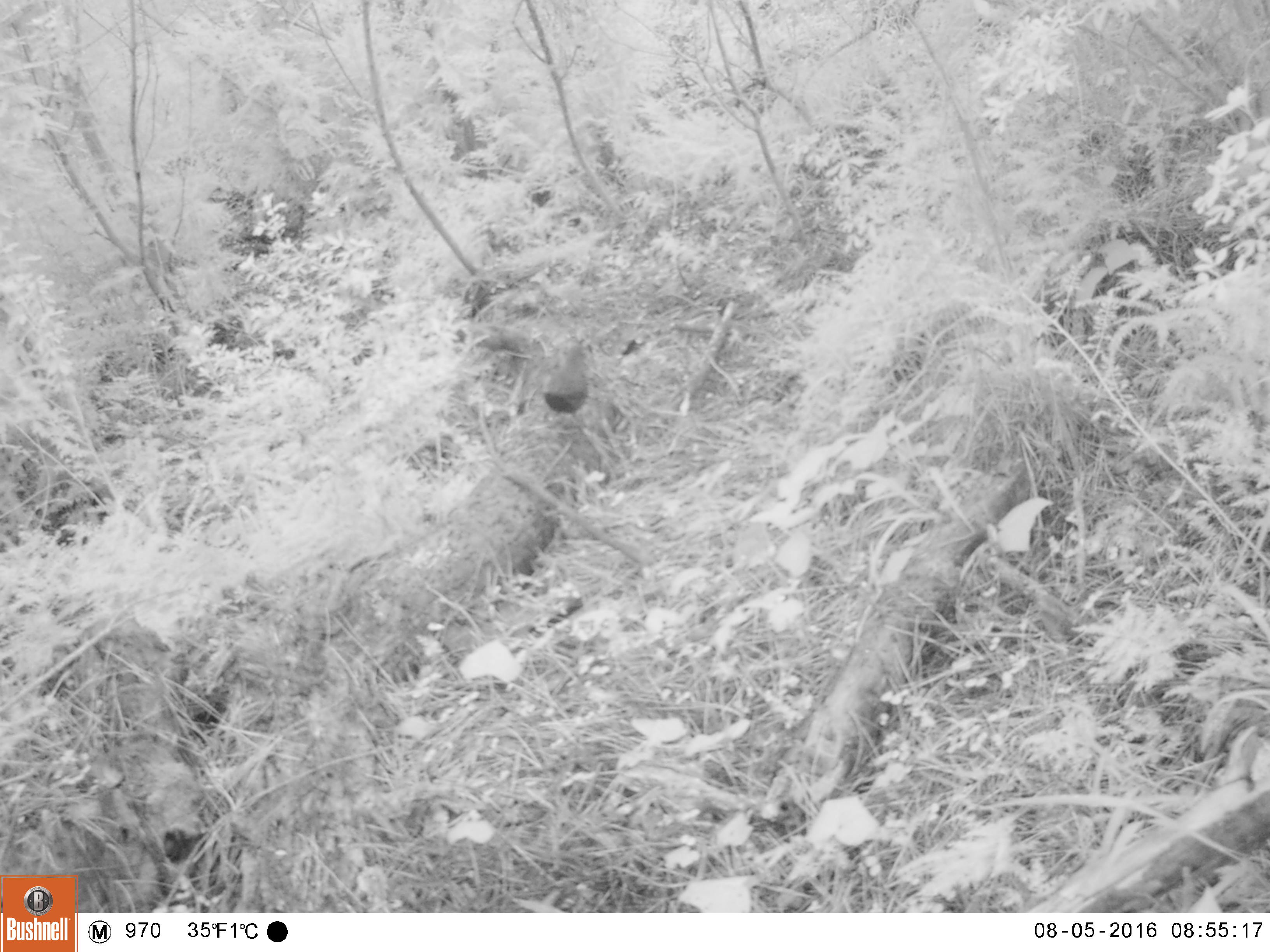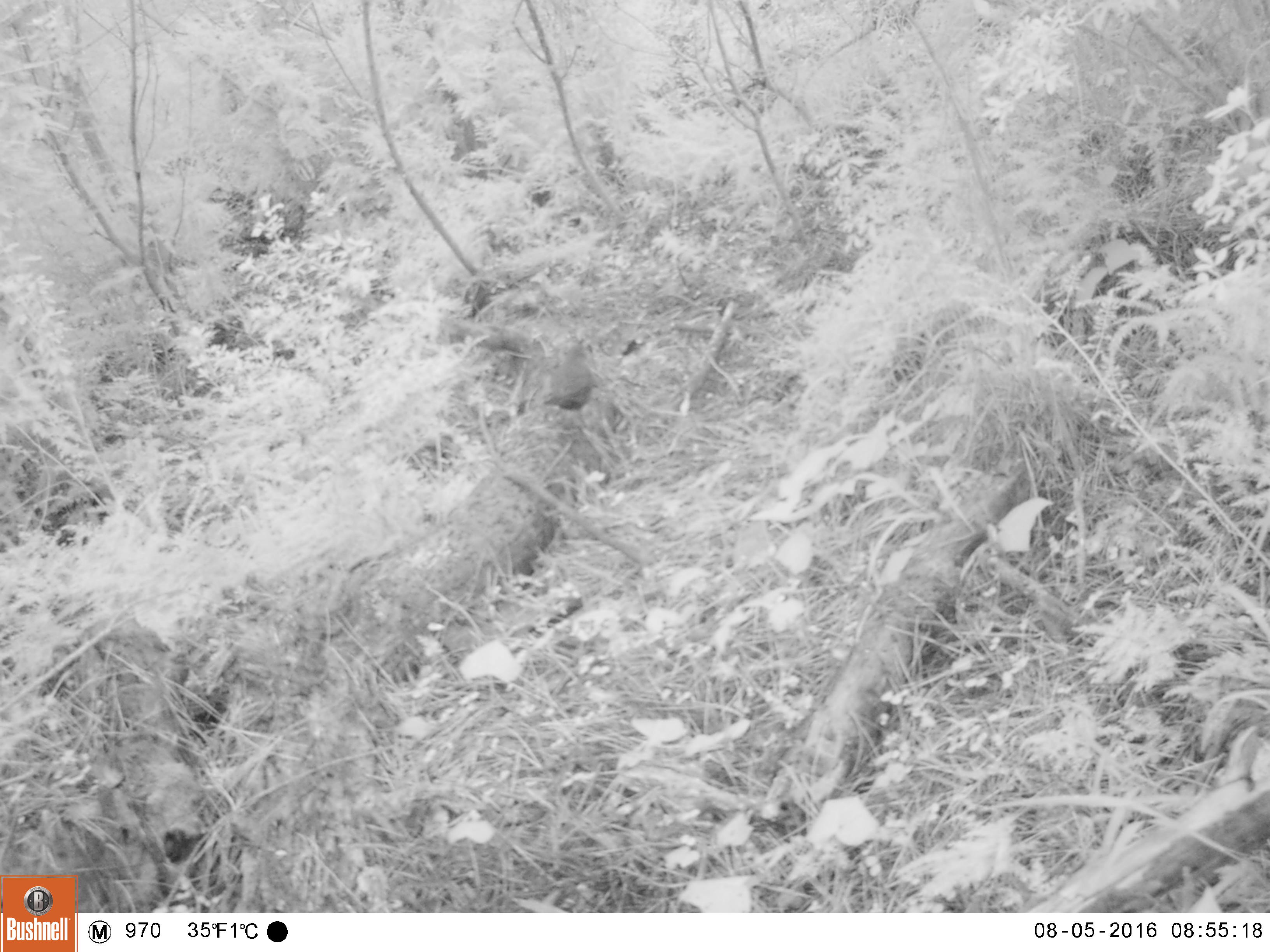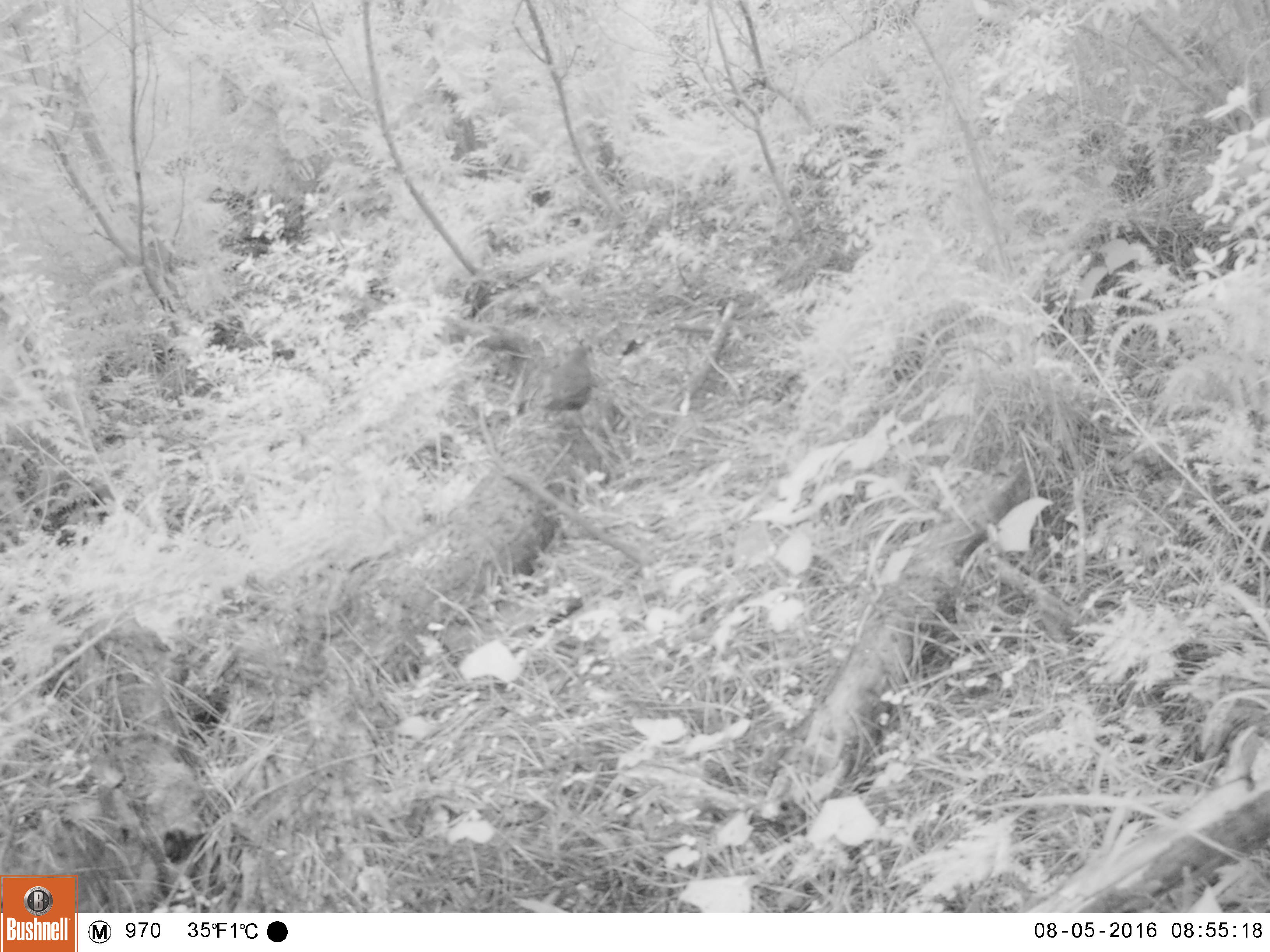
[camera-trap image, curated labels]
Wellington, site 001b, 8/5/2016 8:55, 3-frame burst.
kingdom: Animalia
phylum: Chordata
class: Aves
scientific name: Aves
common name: bird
Bird (Aves).